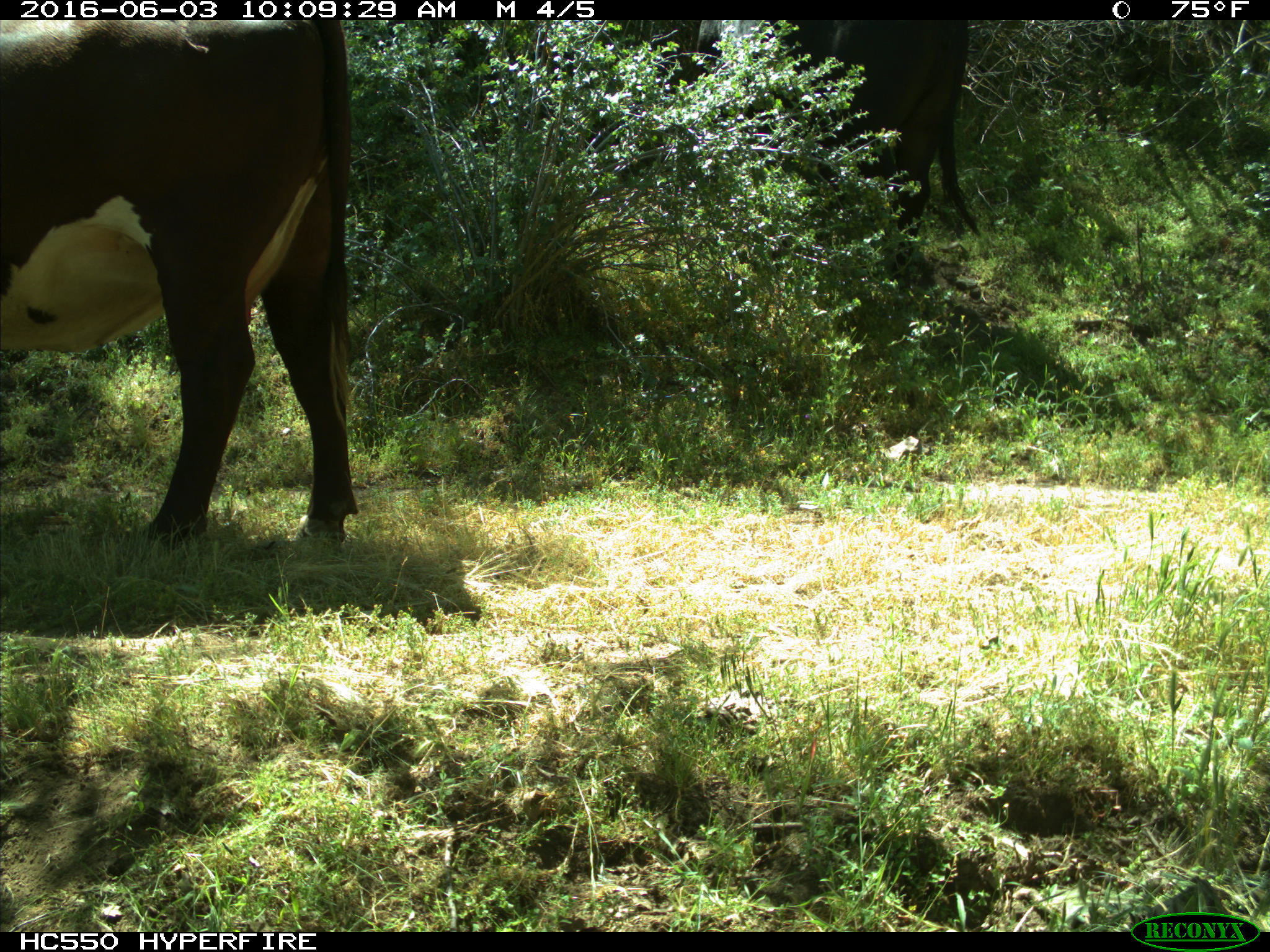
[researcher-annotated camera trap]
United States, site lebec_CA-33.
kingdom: Animalia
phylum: Chordata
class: Mammalia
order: Artiodactyla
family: Bovidae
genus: Bos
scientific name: Bos taurus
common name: domestic cow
Bos taurus (domestic cow).